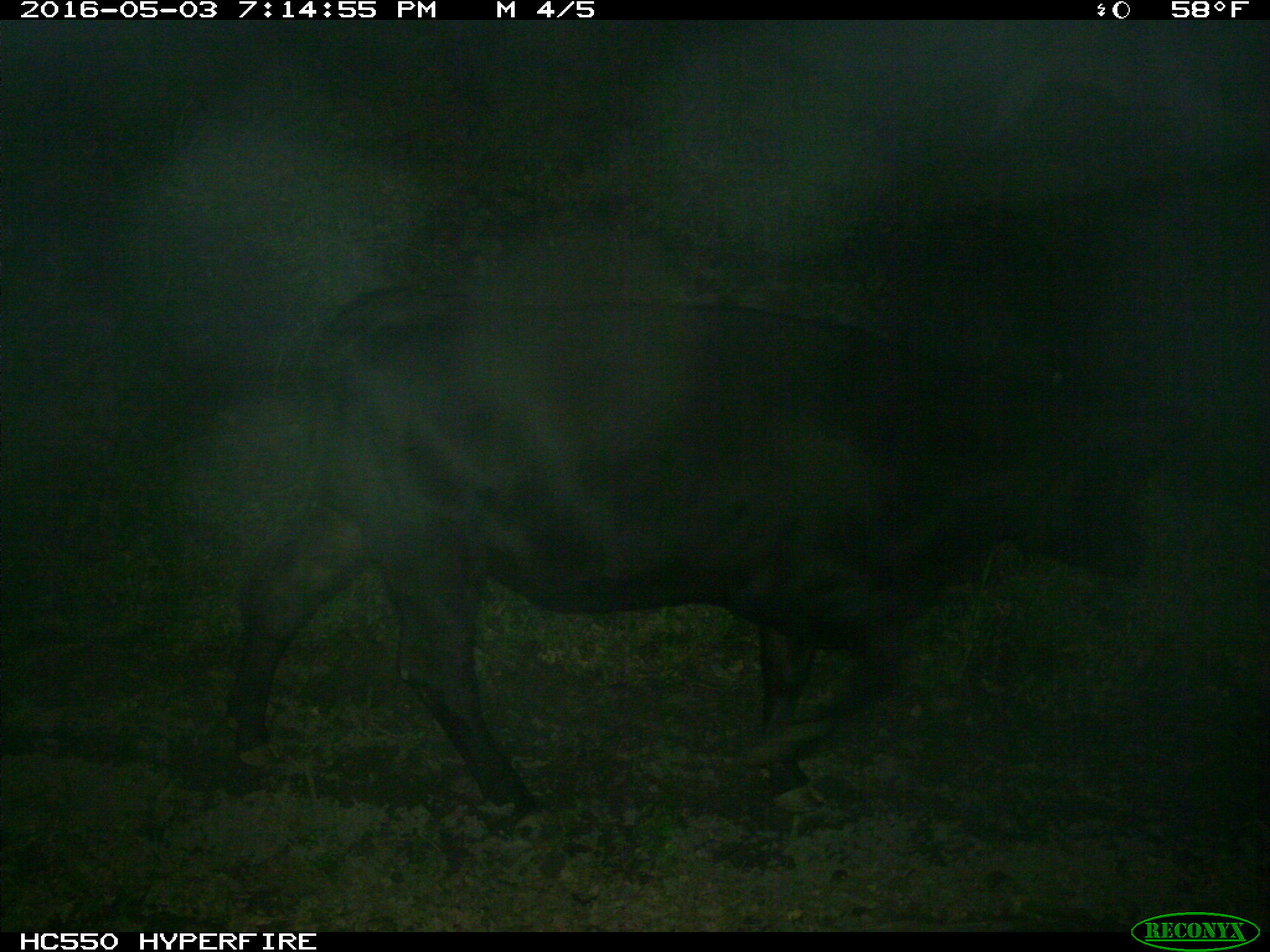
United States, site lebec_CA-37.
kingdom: Animalia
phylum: Chordata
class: Mammalia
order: Artiodactyla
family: Bovidae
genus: Bos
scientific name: Bos taurus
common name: domestic cow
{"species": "Bos taurus (domestic cow)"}